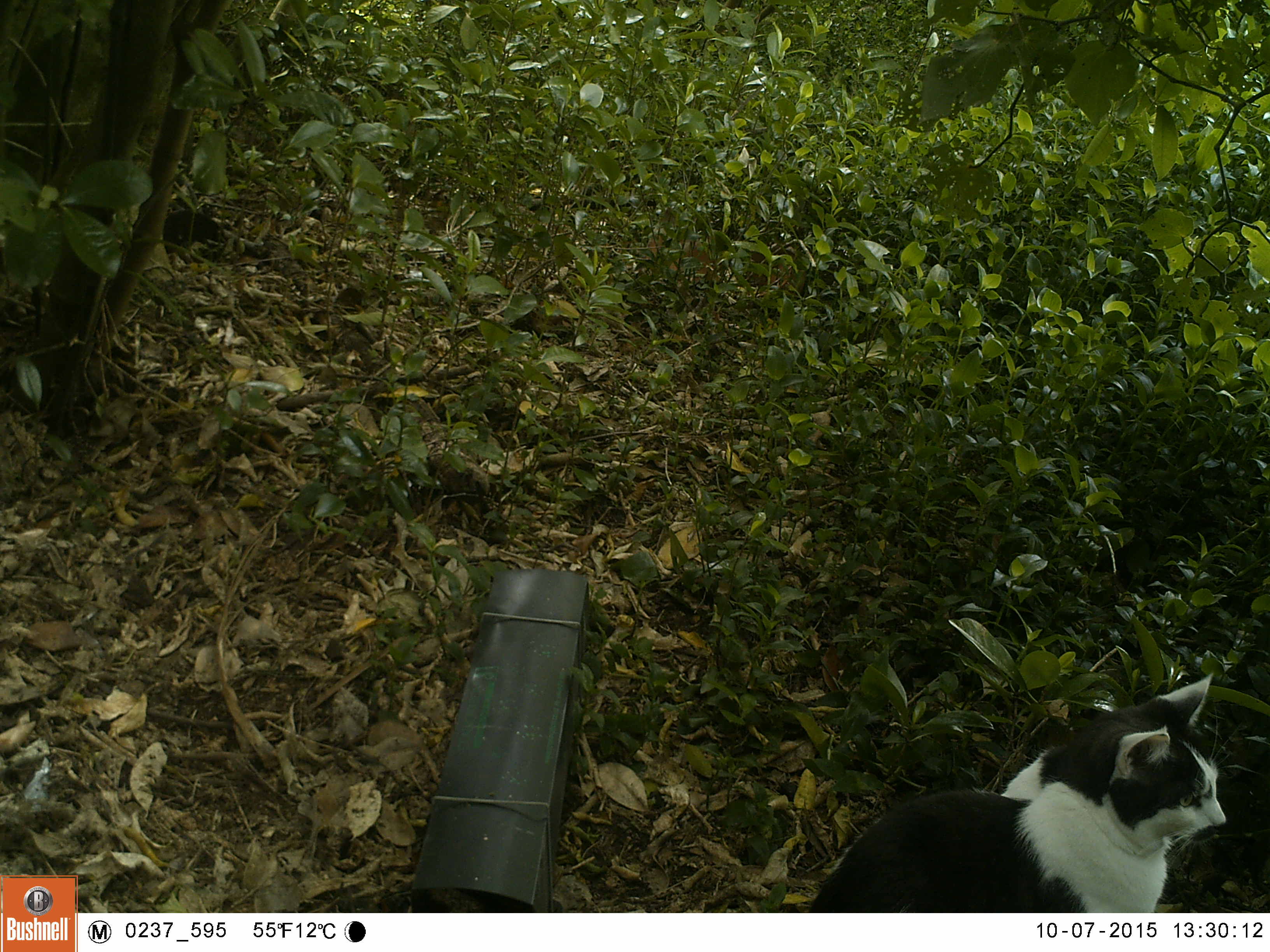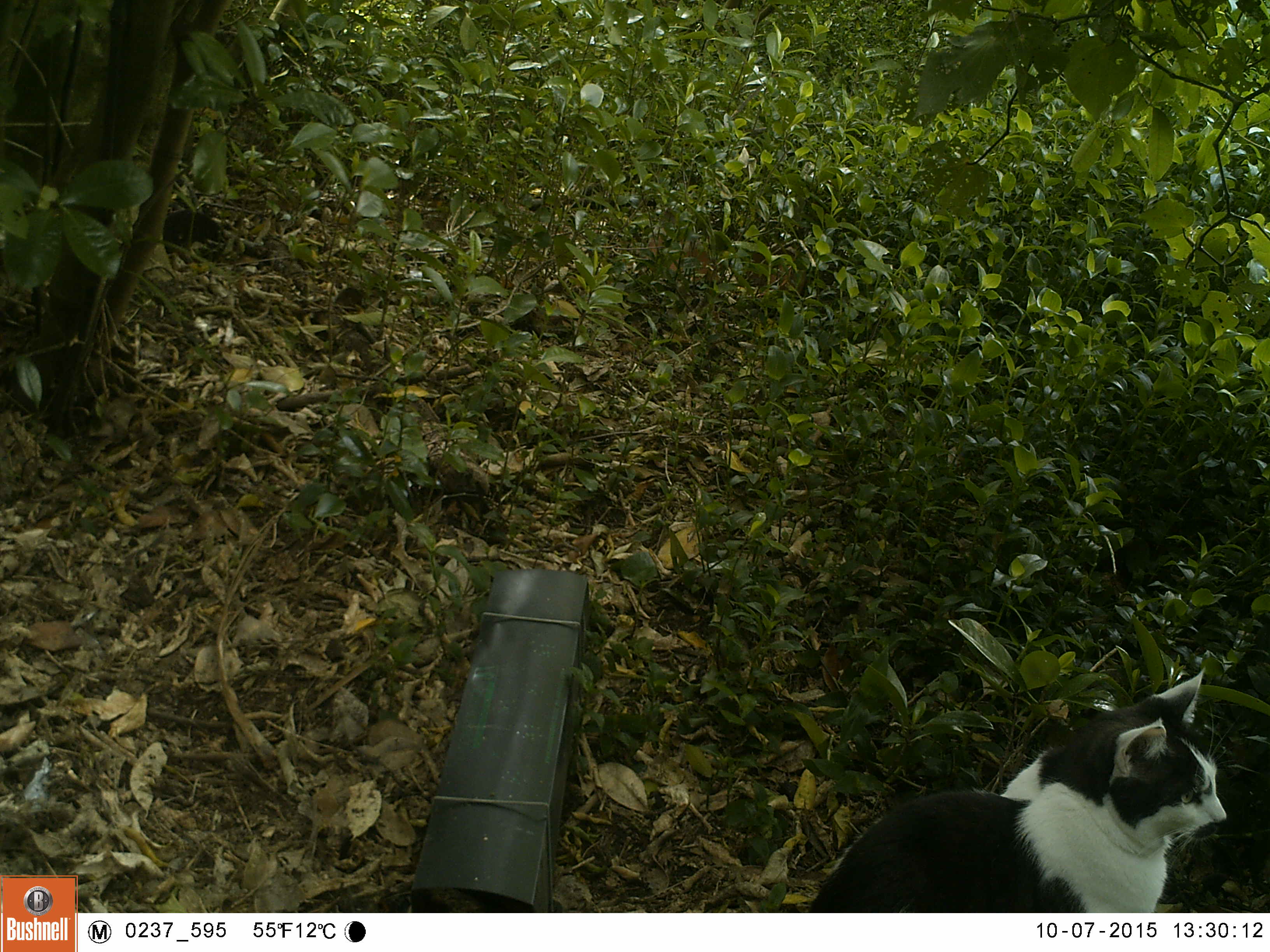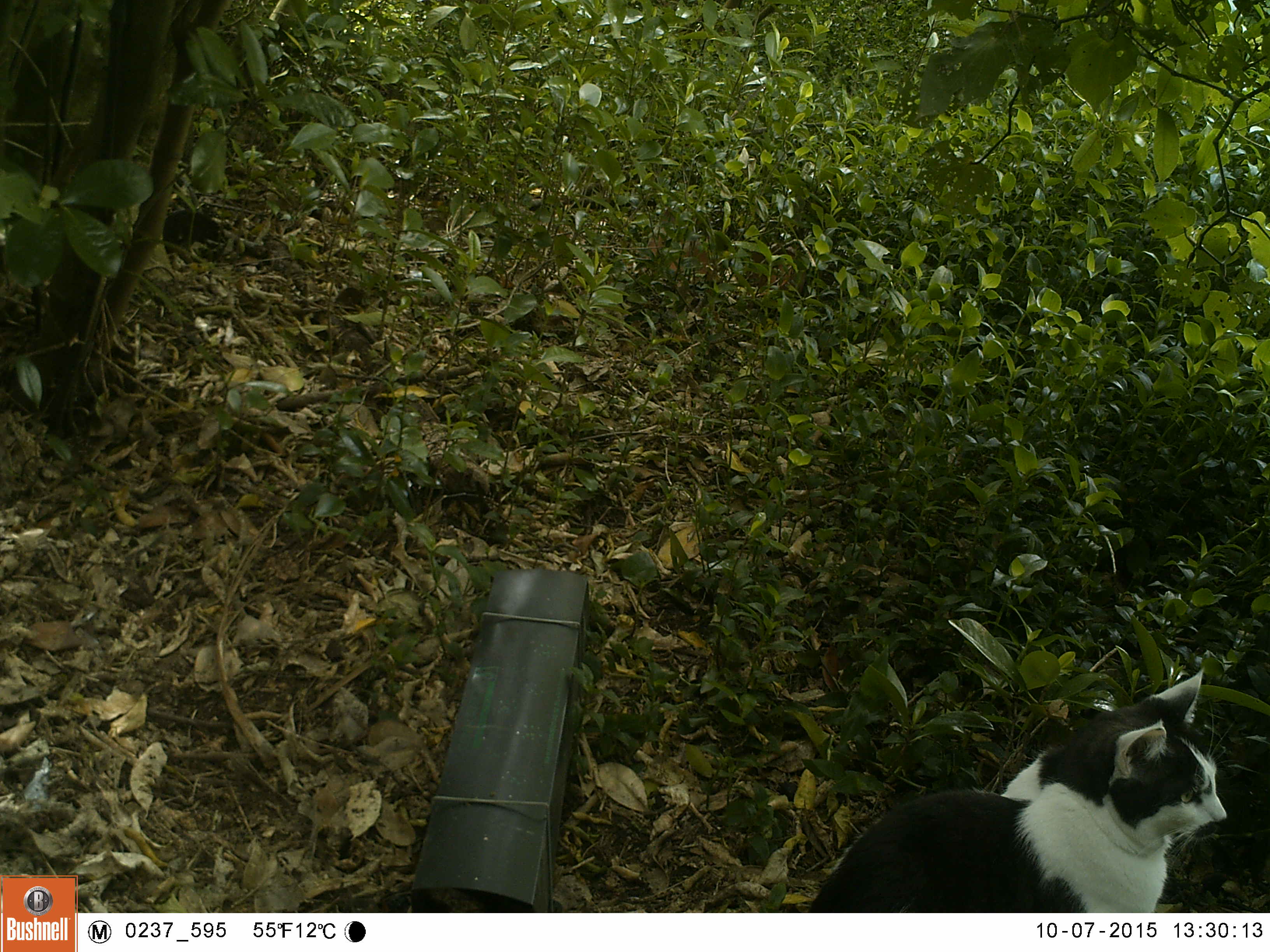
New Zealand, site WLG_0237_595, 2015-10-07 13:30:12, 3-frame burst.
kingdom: Animalia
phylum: Chordata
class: Mammalia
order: Carnivora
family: Felidae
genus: Felis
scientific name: Felis catus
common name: domestic cat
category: cat